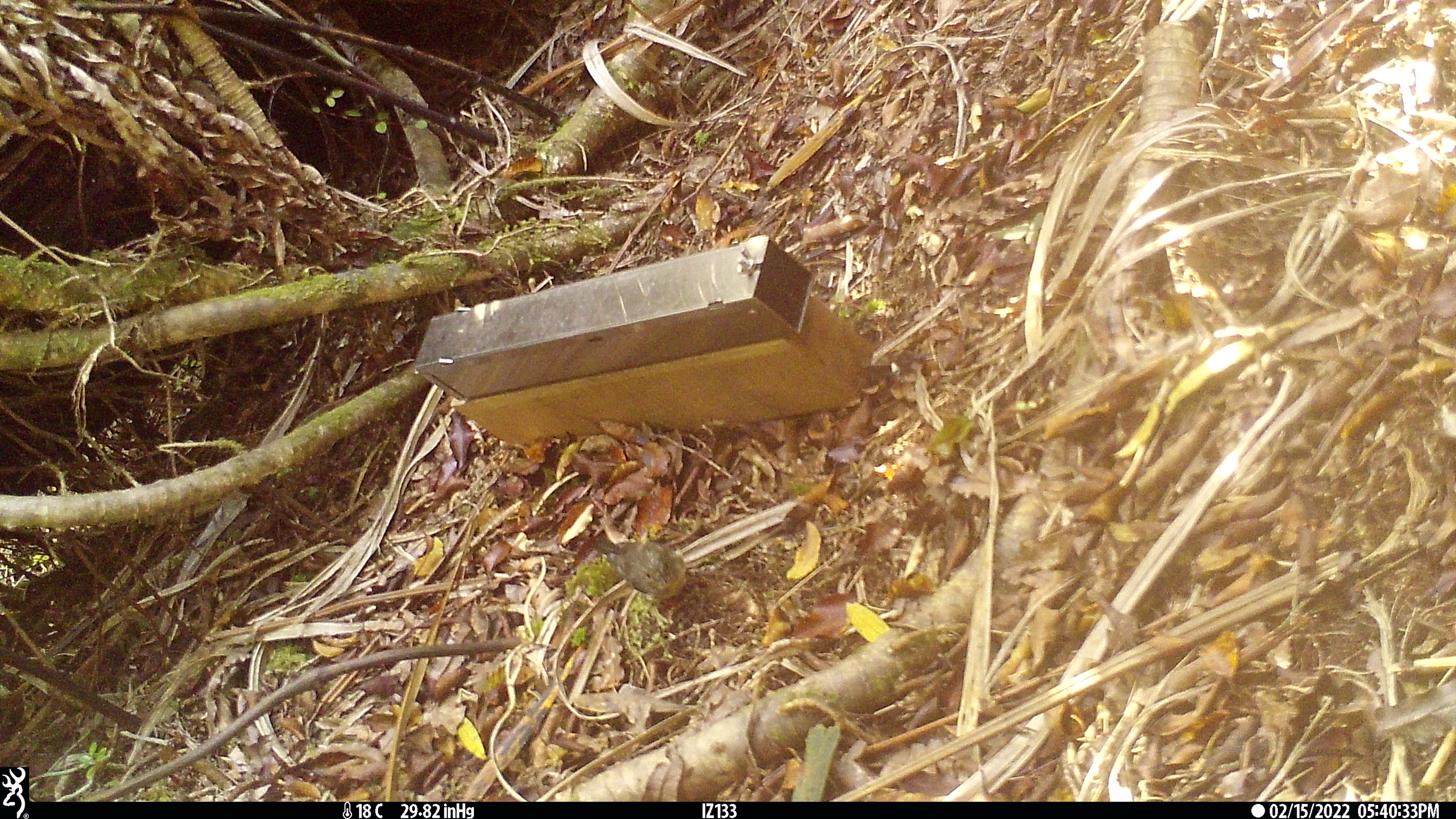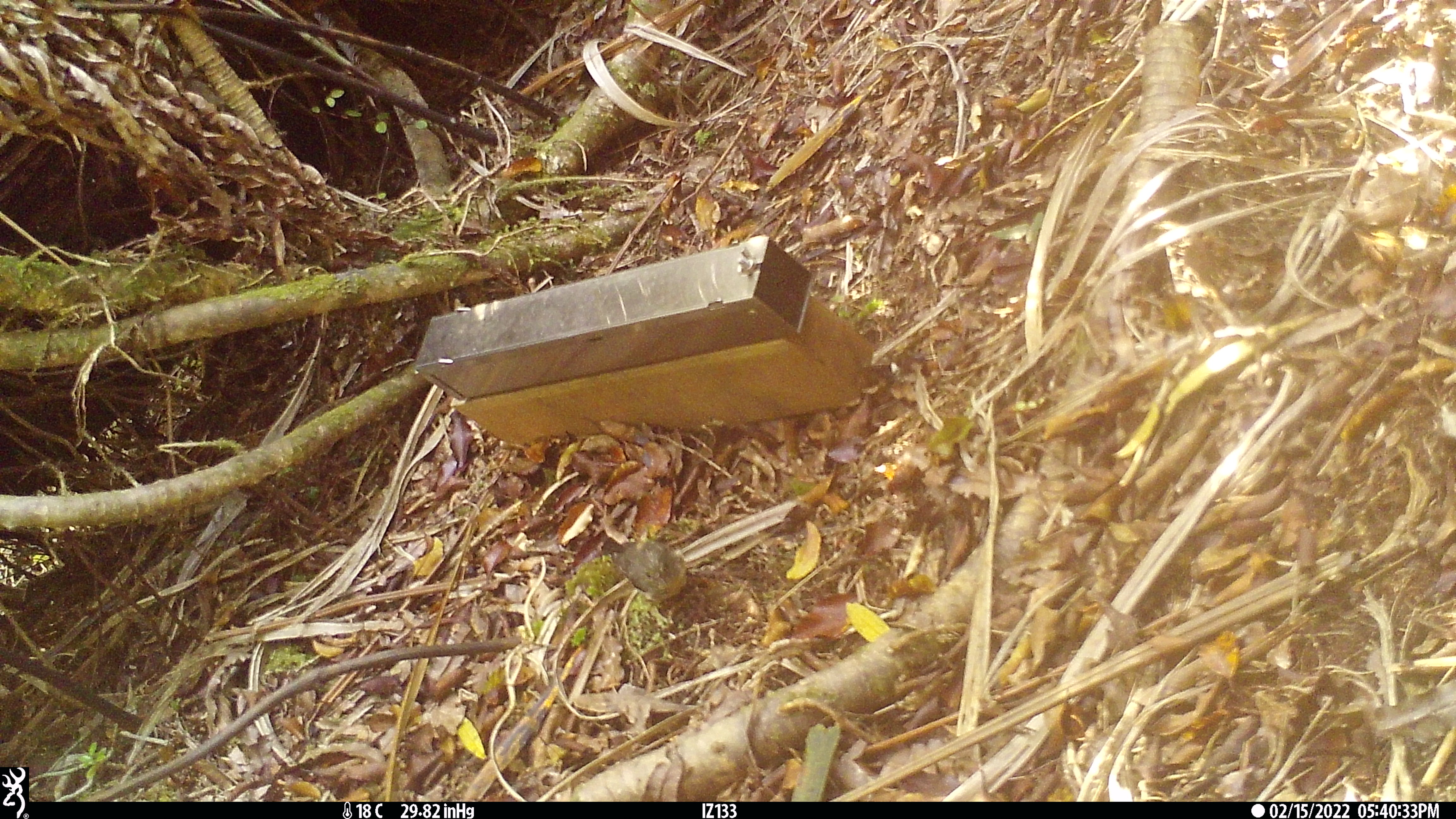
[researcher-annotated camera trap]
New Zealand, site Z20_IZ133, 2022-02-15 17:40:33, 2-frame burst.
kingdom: Animalia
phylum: Chordata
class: Aves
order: Passeriformes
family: Petroicidae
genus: Petroica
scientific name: Petroica macrocephala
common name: tomtit